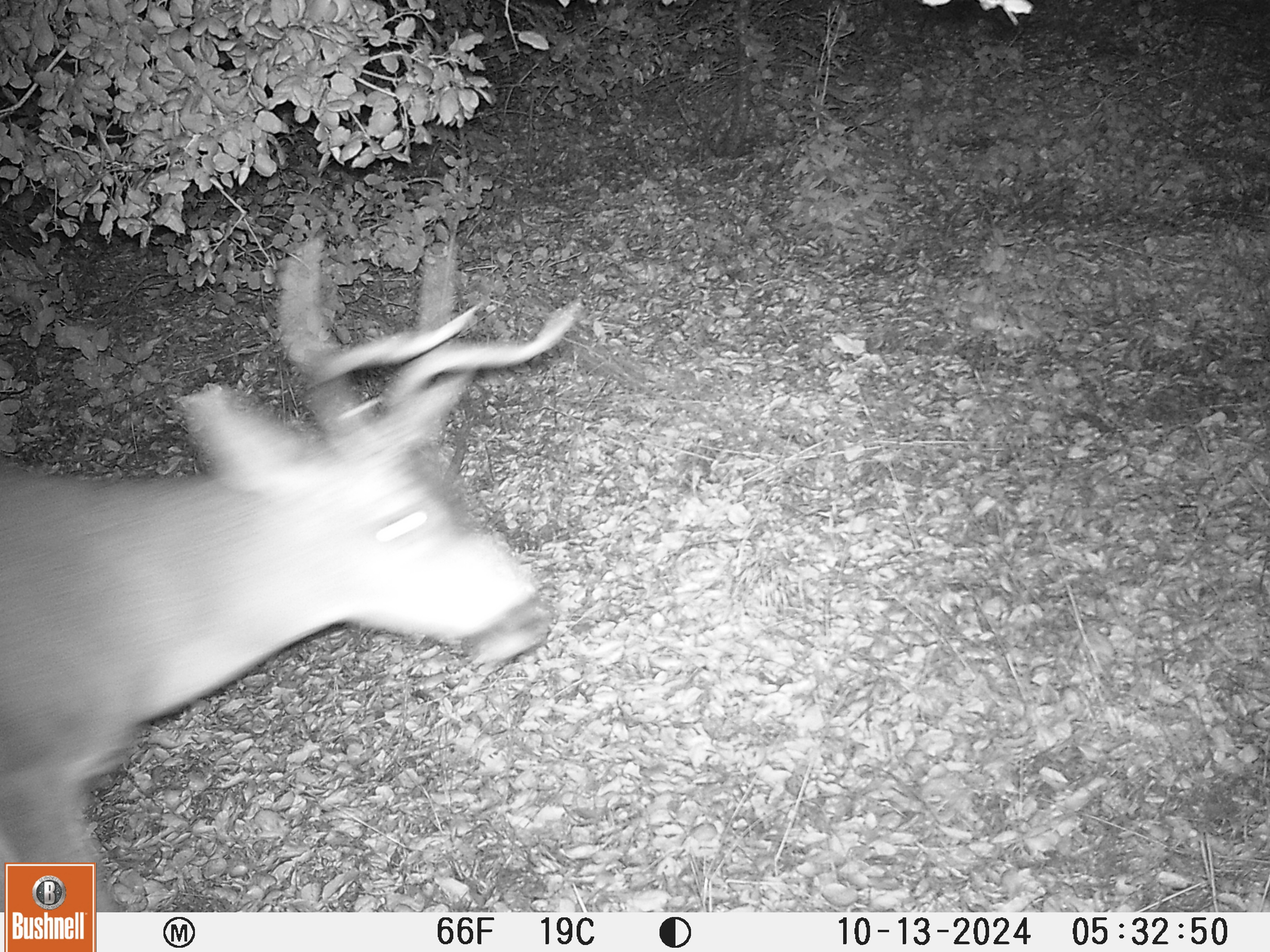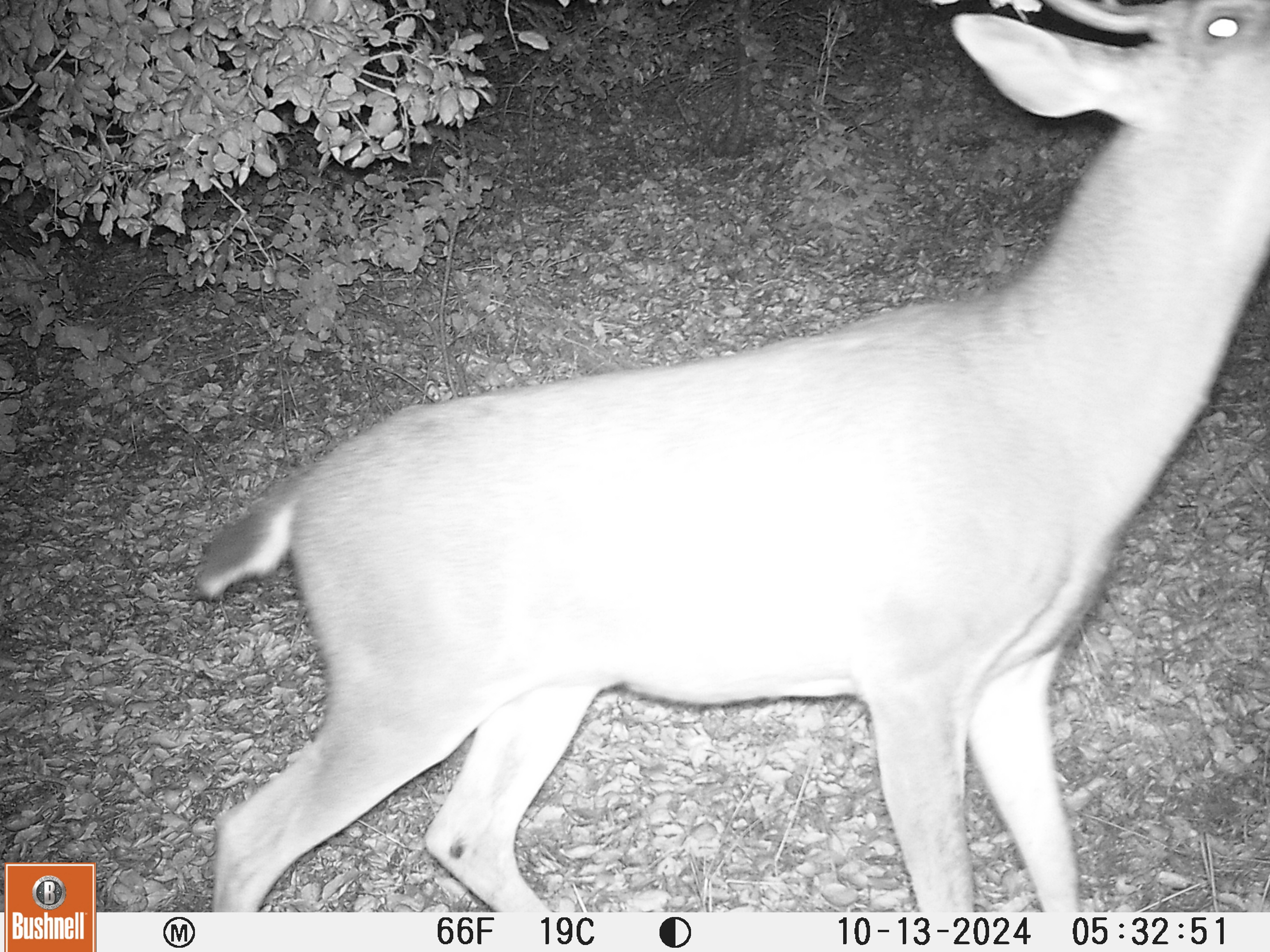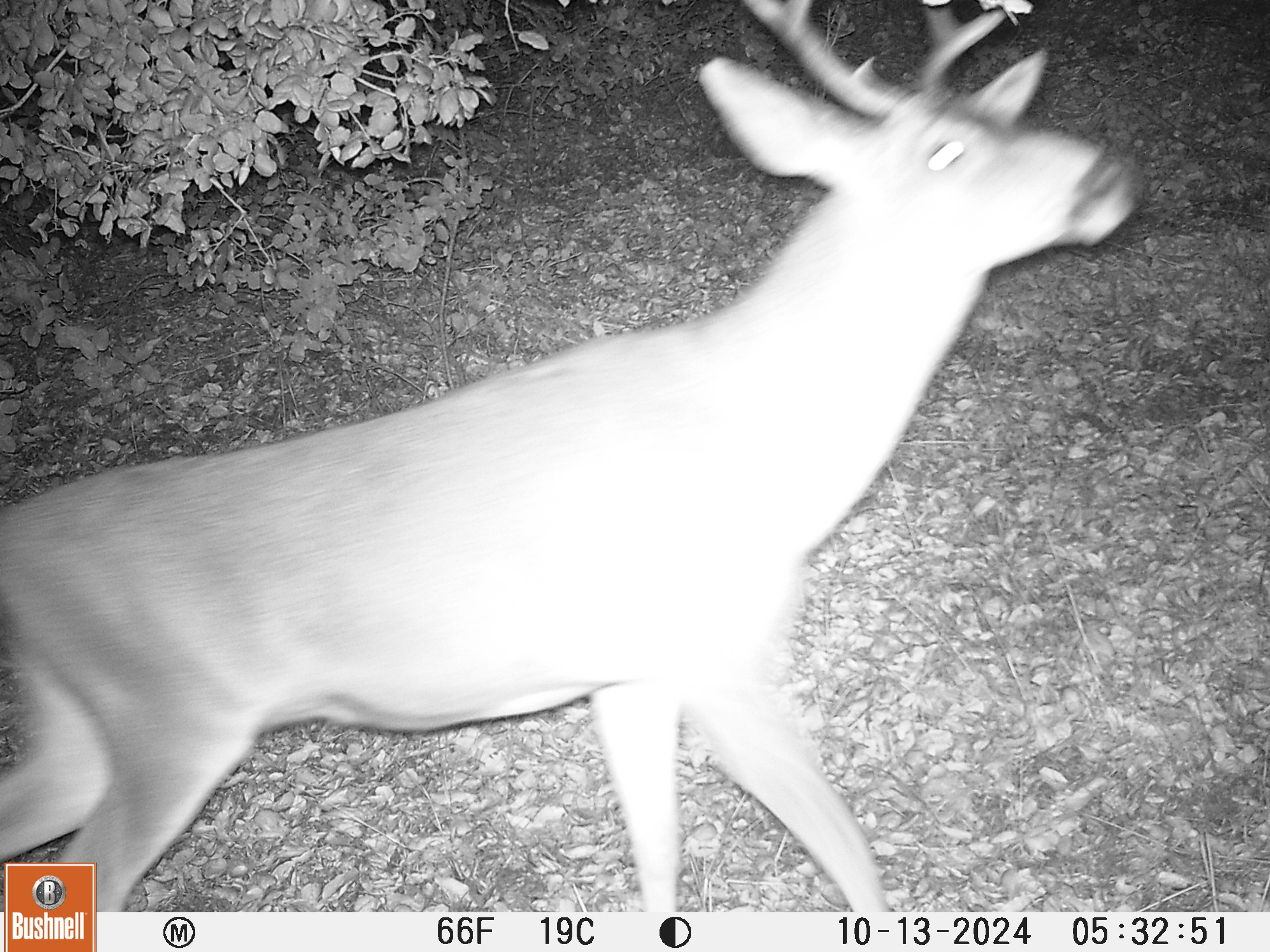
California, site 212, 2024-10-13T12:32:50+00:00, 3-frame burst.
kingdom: Animalia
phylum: Chordata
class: Mammalia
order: Artiodactyla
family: Cervidae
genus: Odocoileus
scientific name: Odocoileus hemionus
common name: mule deer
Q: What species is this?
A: Mule deer (Odocoileus hemionus).